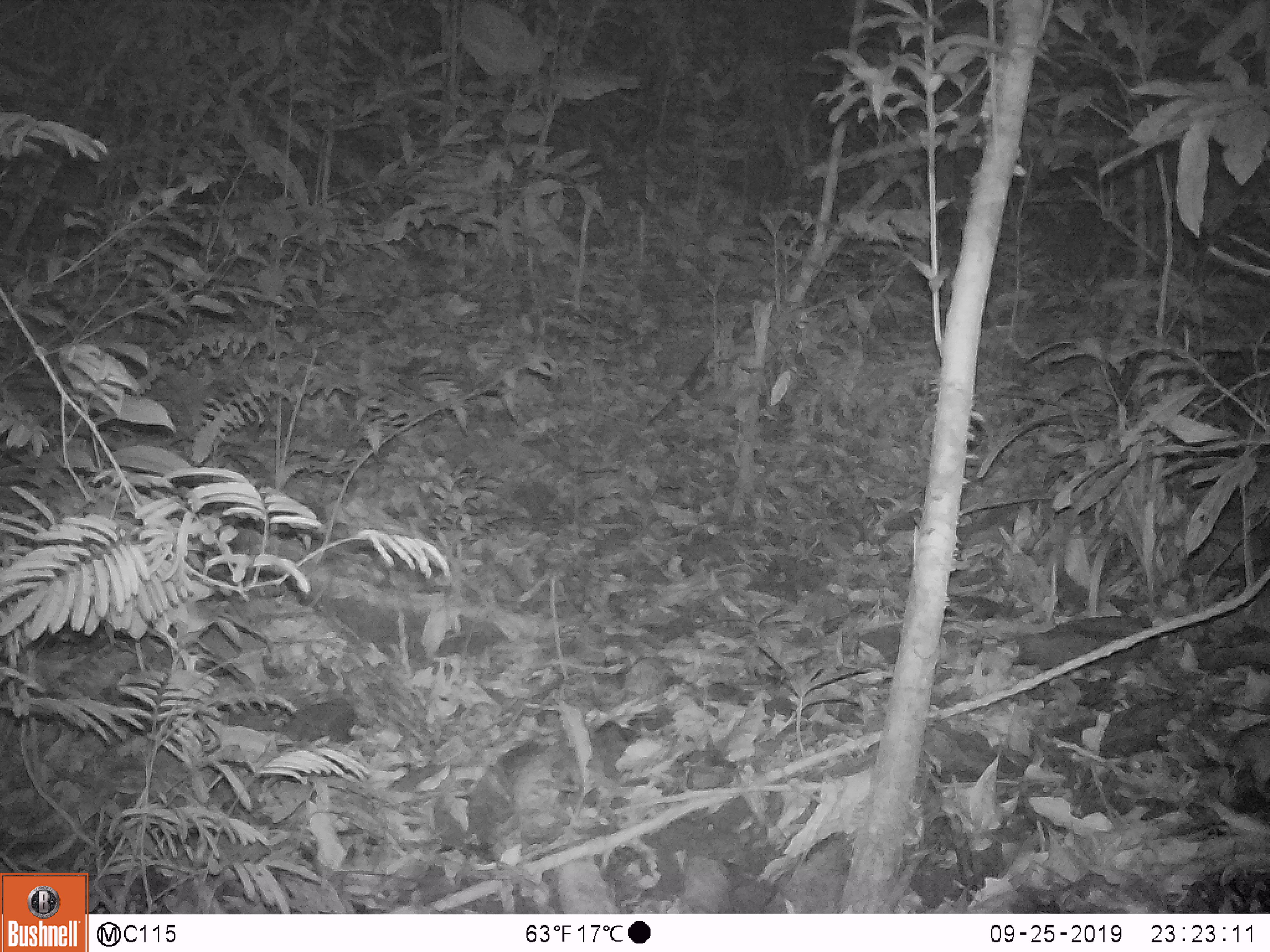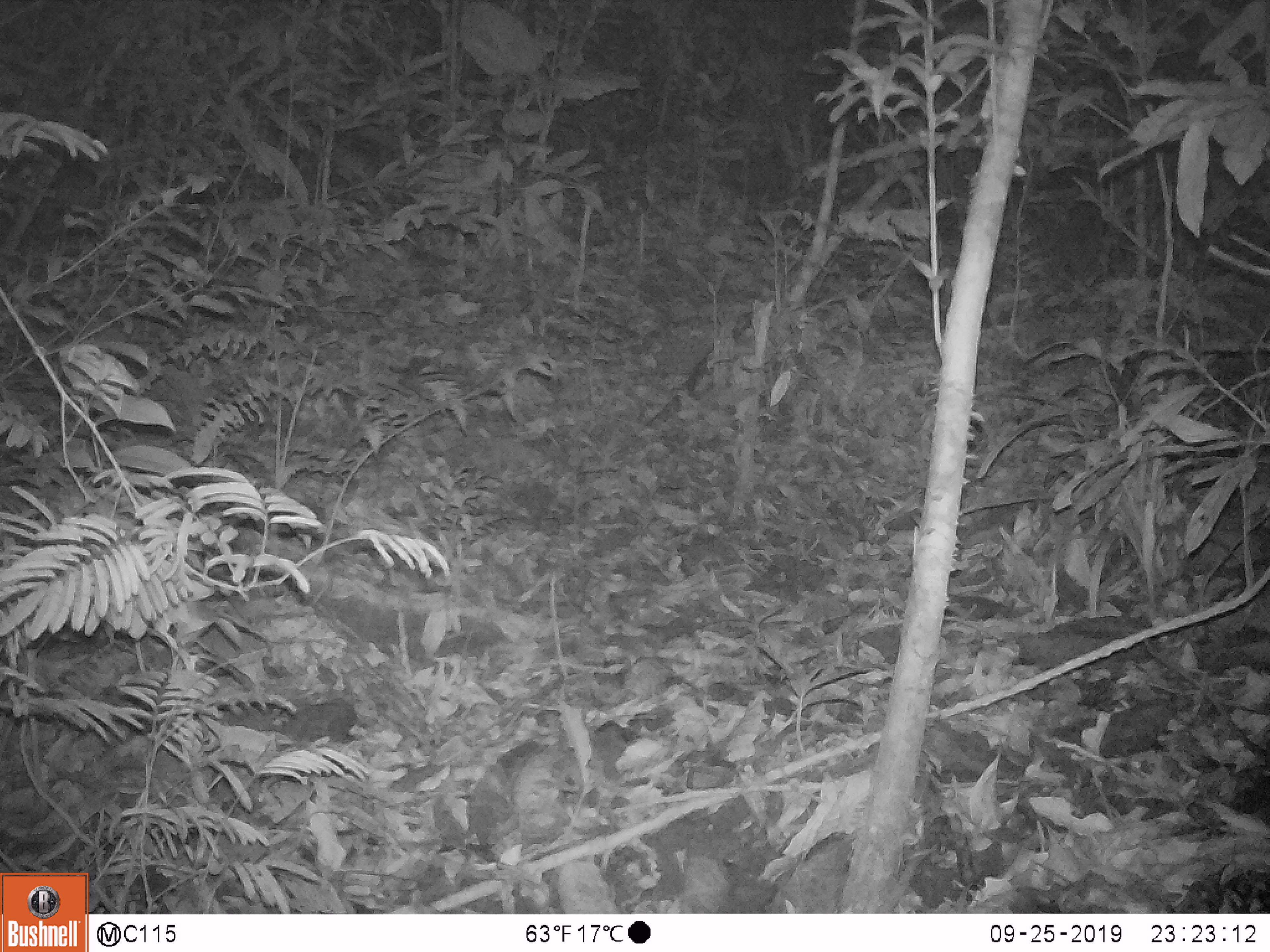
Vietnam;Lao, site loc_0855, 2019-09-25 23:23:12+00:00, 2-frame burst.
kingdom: Animalia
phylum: Chordata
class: Mammalia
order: Rodentia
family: Muridae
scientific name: Muridae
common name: old-world mice and rats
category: unidentified murid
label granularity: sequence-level